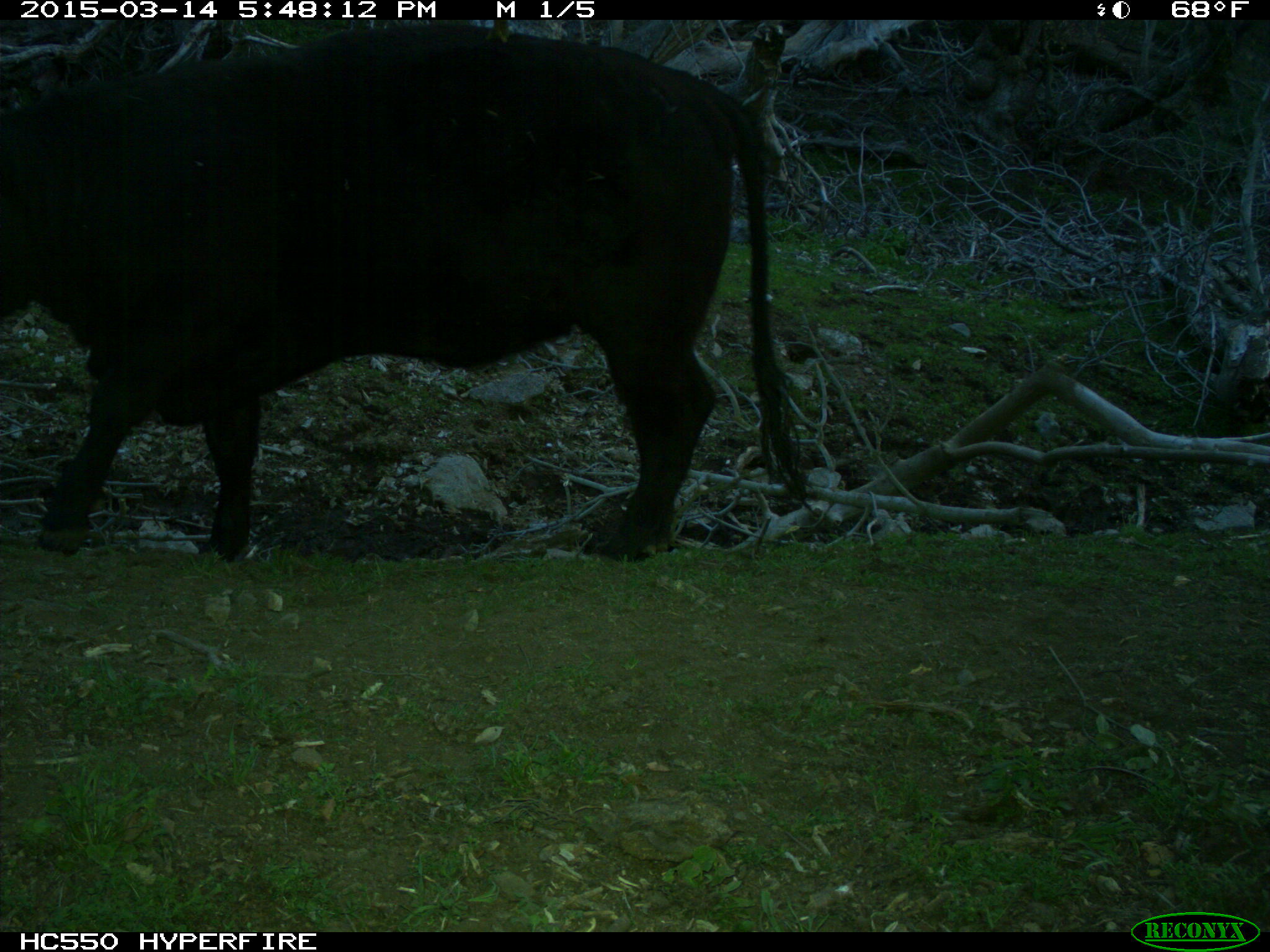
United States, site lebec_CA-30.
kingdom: Animalia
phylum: Chordata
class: Mammalia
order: Artiodactyla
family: Bovidae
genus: Bos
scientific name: Bos taurus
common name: domestic cow